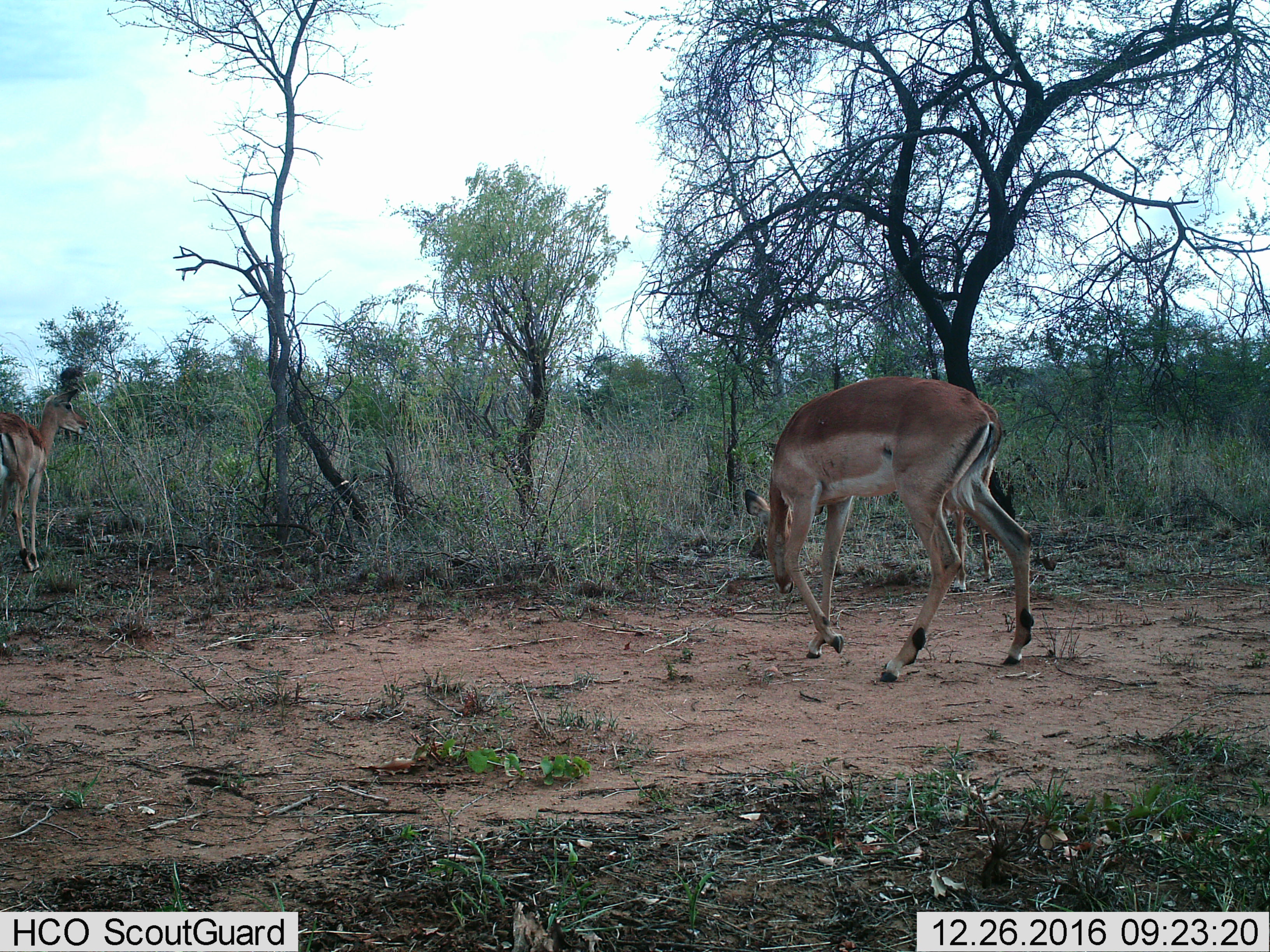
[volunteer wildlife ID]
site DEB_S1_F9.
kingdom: Animalia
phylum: Chordata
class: Mammalia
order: Artiodactyla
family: Bovidae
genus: Aepyceros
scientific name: Aepyceros melampus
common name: impala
Impala (Aepyceros melampus), count 2. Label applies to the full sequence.